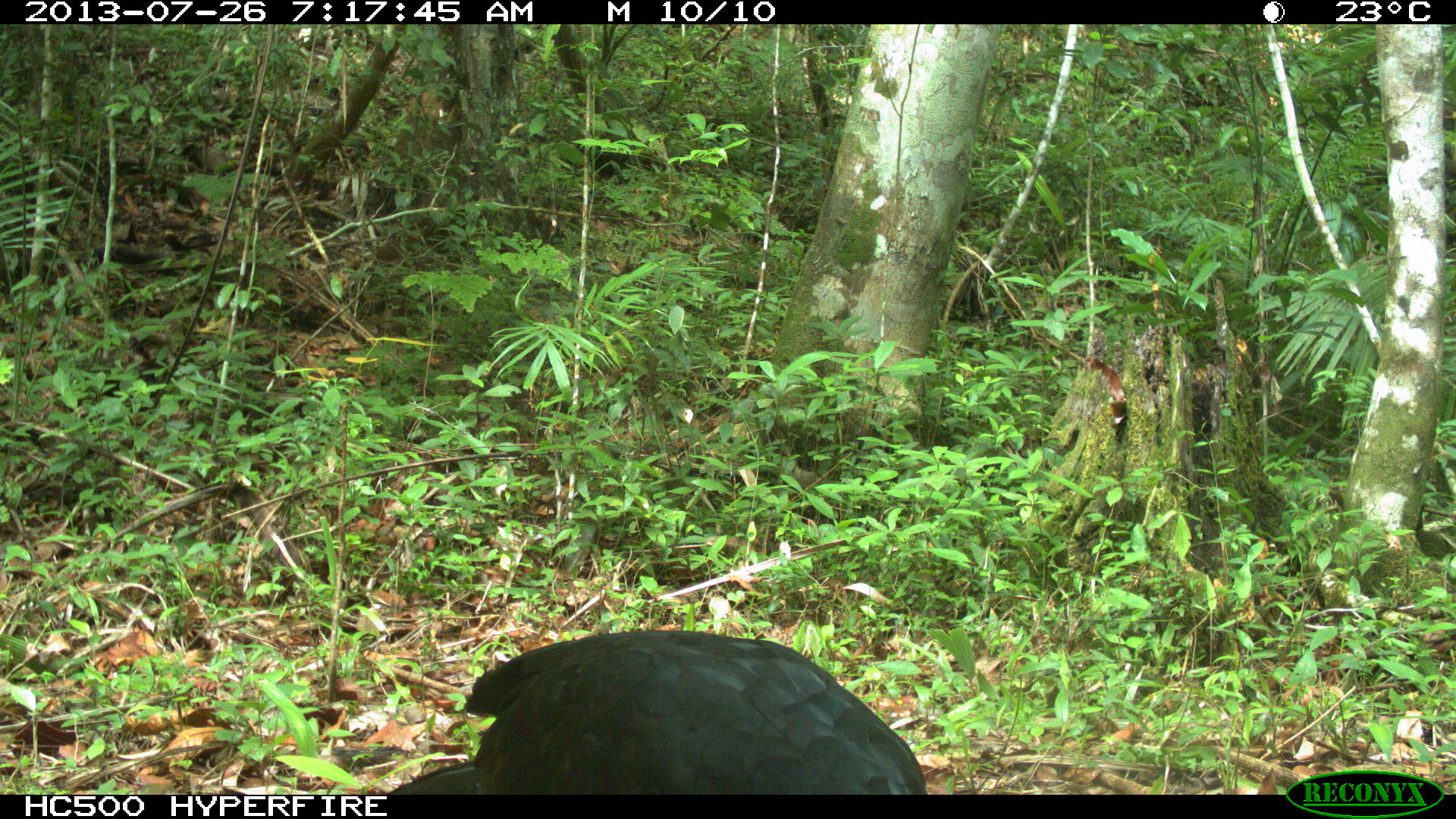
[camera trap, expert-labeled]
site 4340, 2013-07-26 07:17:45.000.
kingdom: Animalia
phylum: Chordata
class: Aves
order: Galliformes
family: Cracidae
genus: Crax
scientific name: Crax rubra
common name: great curassow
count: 1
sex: male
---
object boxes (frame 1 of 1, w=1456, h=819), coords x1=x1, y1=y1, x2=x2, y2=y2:
crax rubra: x1=382, y1=626, x2=929, y2=795